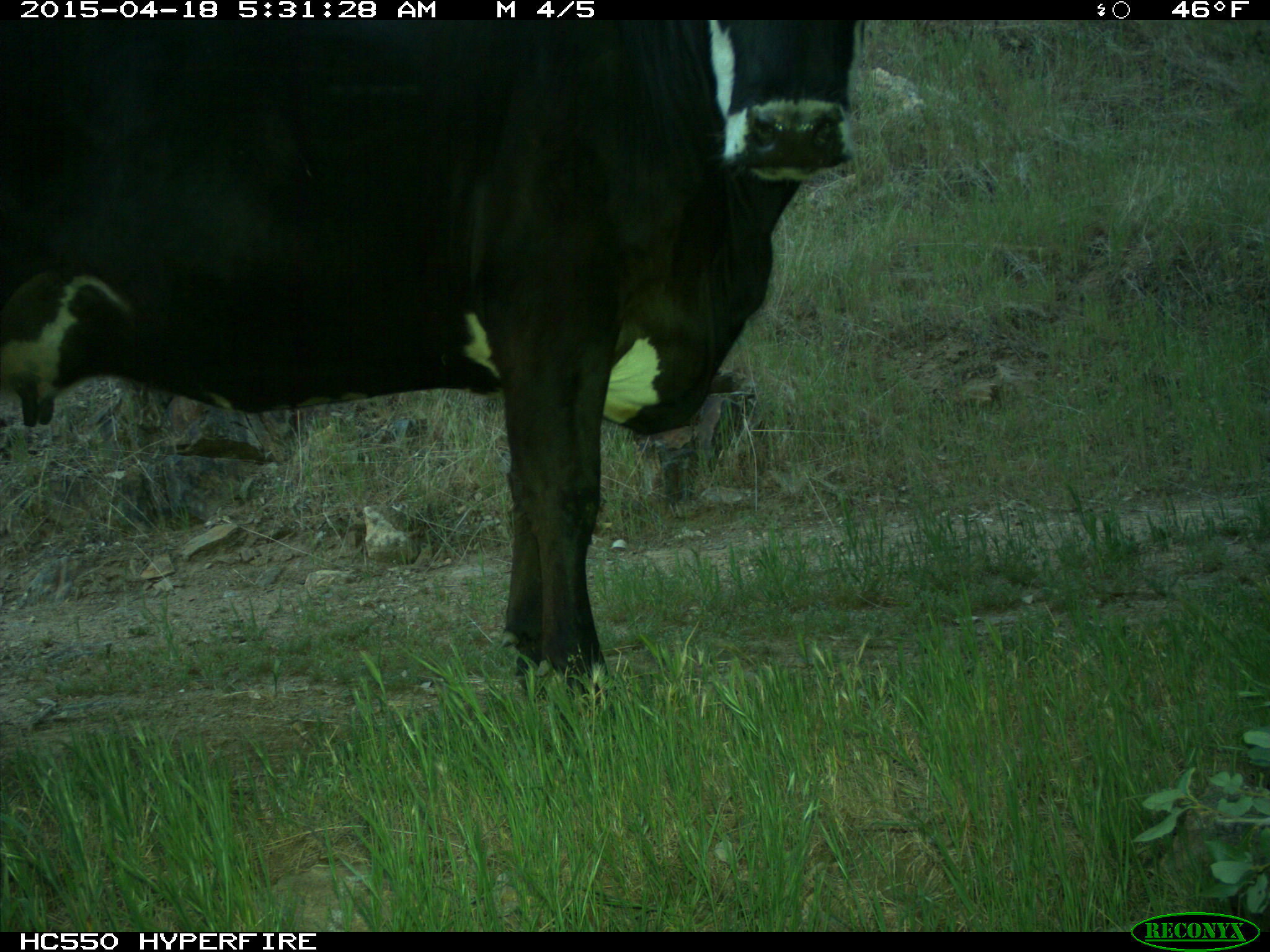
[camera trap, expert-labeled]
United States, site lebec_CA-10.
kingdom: Animalia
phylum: Chordata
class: Mammalia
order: Artiodactyla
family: Bovidae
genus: Bos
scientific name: Bos taurus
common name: domestic cow